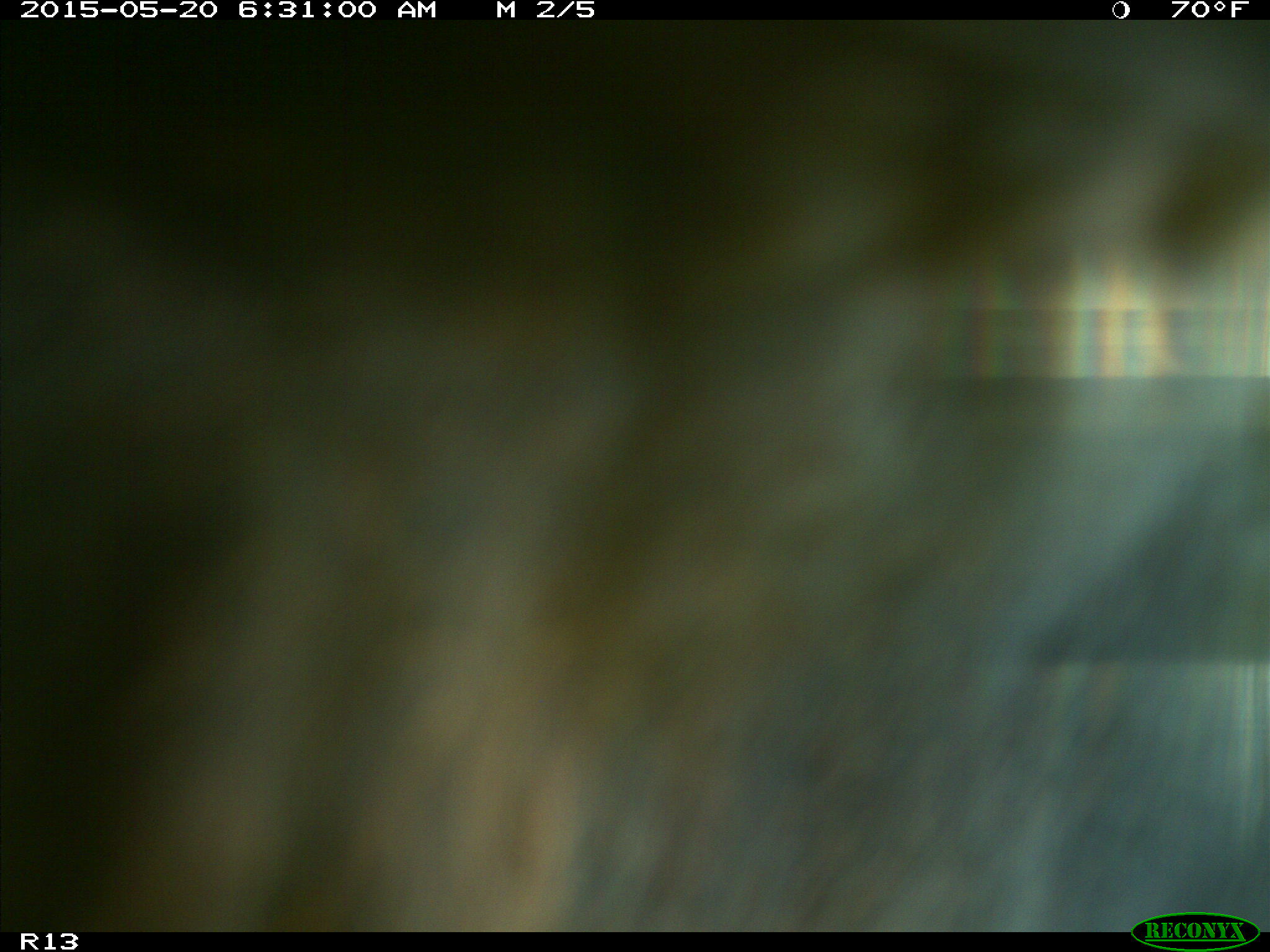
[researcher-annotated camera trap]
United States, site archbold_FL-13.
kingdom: Animalia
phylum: Chordata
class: Mammalia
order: Artiodactyla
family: Bovidae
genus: Bos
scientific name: Bos taurus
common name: domestic cow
Bos taurus (domestic cow).